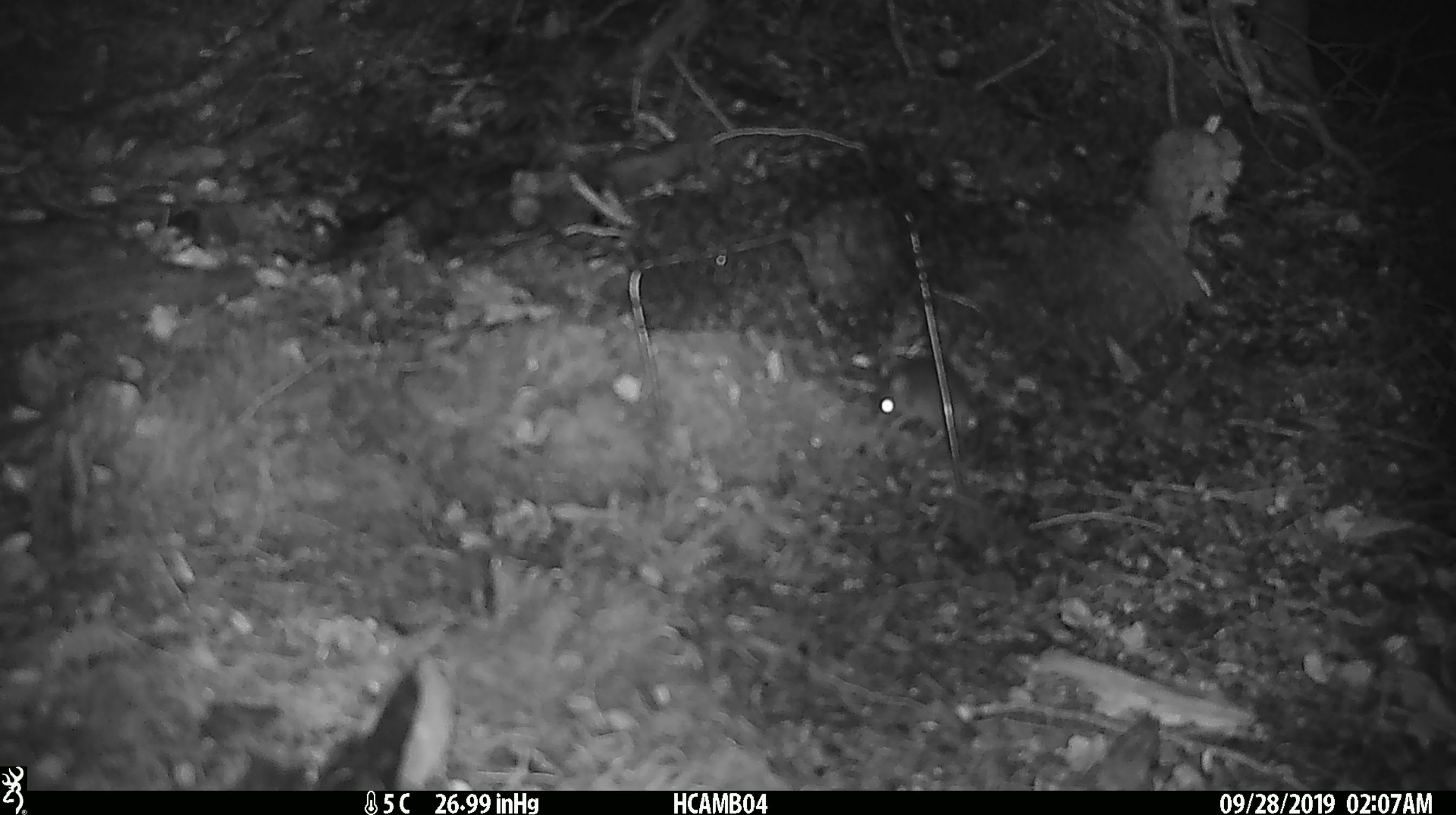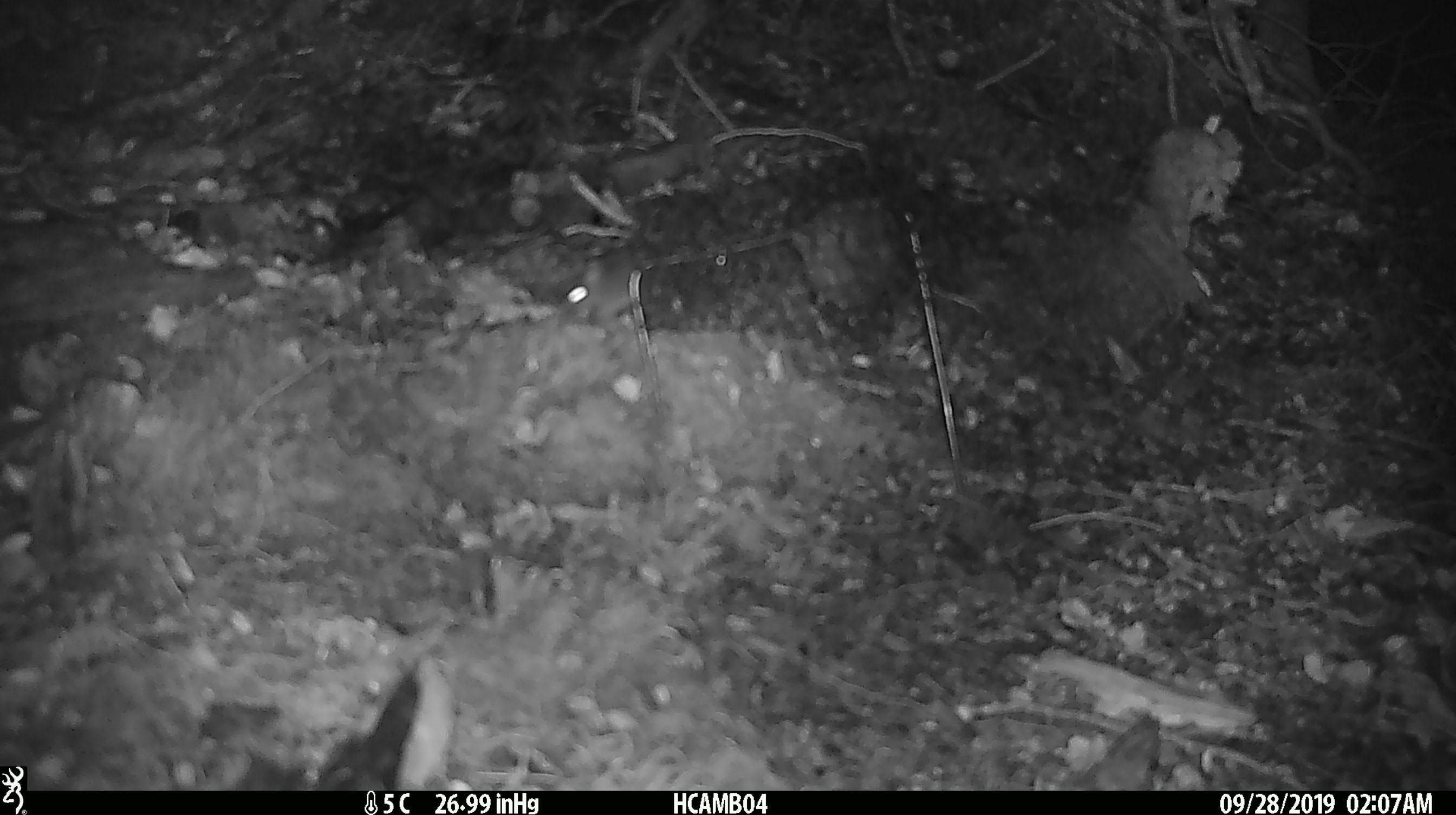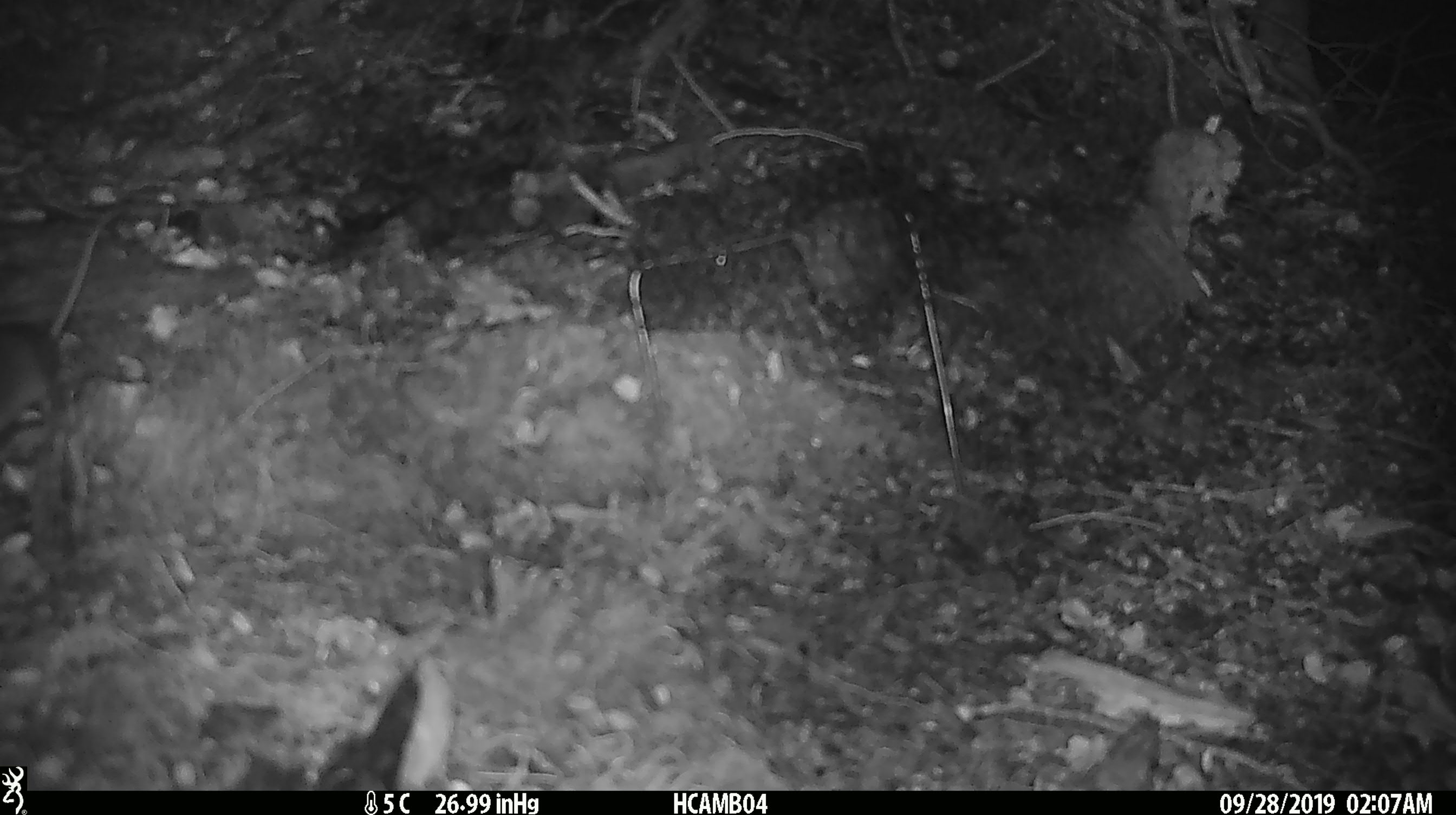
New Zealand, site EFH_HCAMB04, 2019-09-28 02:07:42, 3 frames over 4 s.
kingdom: Animalia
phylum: Chordata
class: Mammalia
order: Rodentia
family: Muridae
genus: Mus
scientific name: Mus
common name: mouse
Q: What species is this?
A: Mouse (Mus).